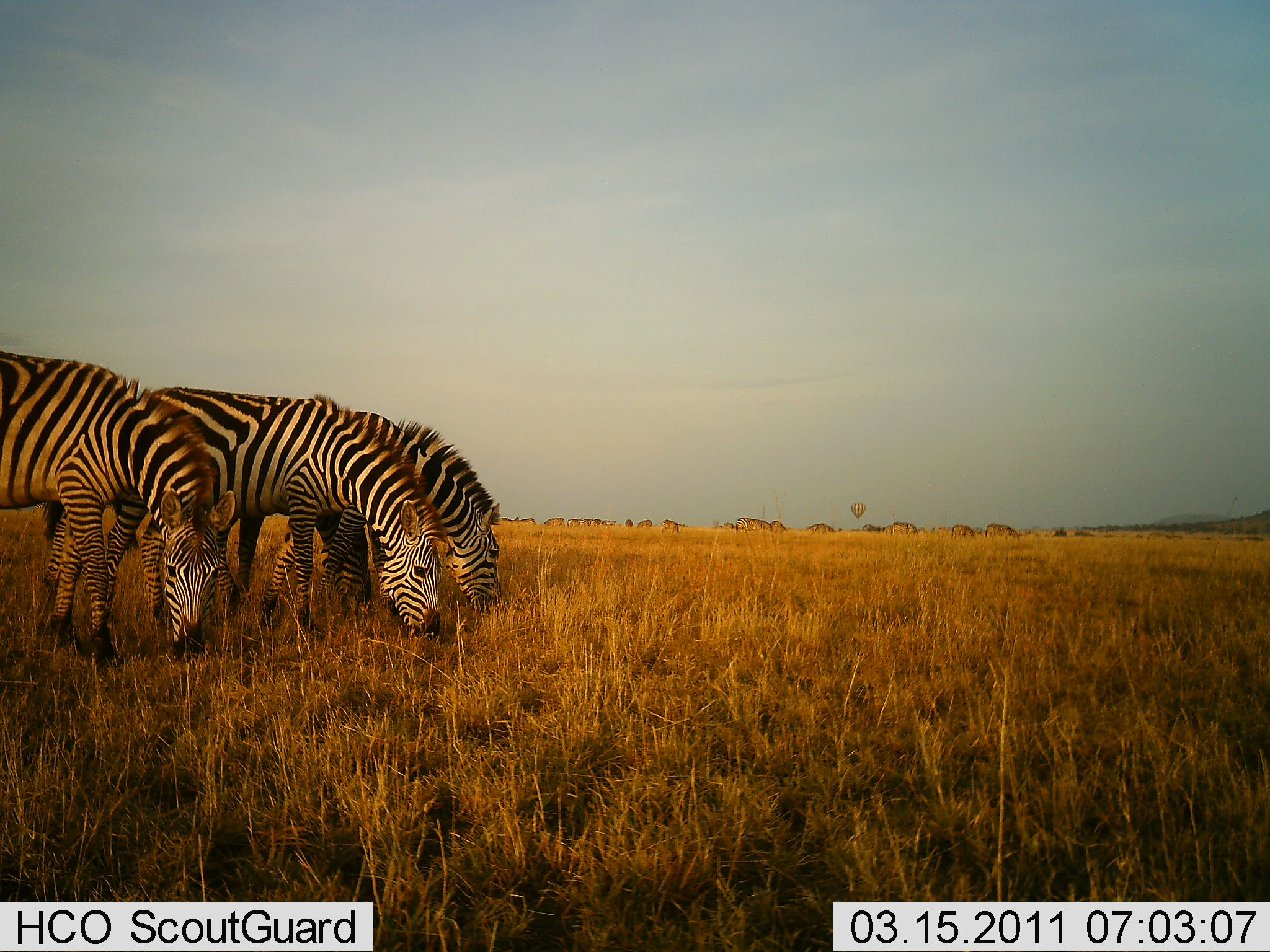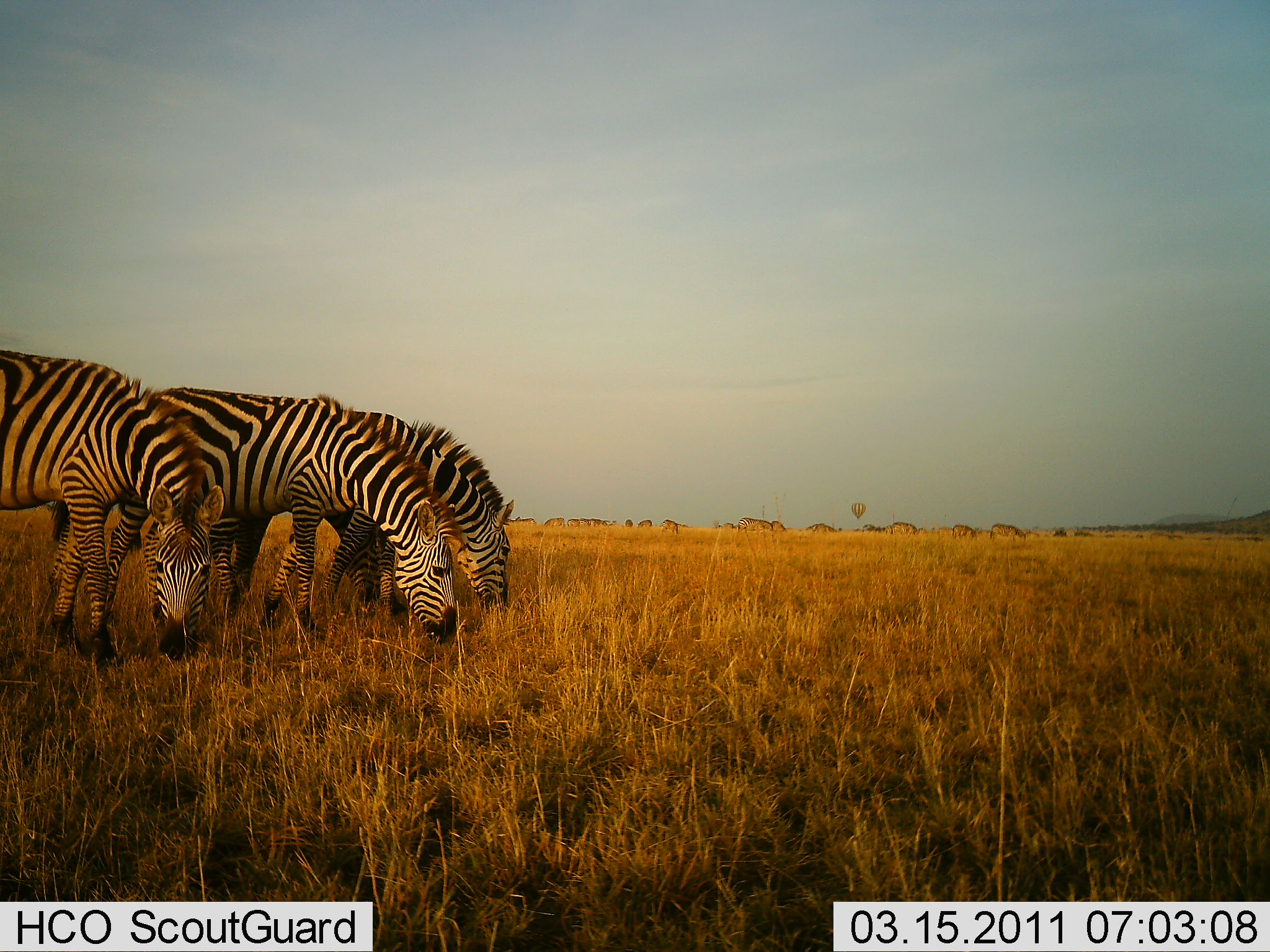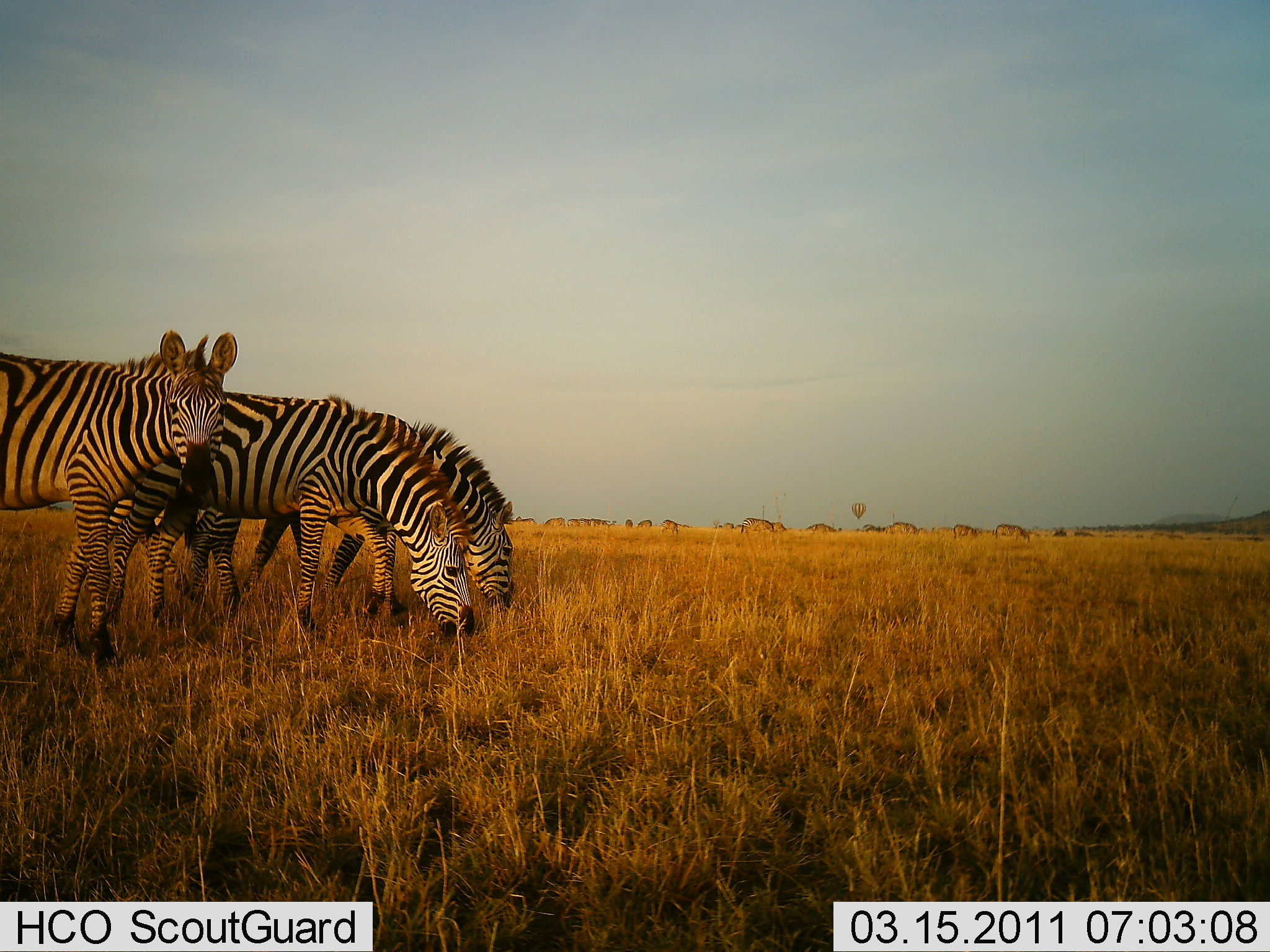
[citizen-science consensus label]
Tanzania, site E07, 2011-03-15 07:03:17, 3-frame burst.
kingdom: Animalia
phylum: Chordata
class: Mammalia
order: Perissodactyla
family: Equidae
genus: Equus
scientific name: Equus quagga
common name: plains zebra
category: zebra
Zebra (plains zebra) (Equus quagga), count 3. Behavior (volunteer vote fractions): standing 25%, resting 0%, moving 8%, interacting 8%. Young present (vote fraction): 0%. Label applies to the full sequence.